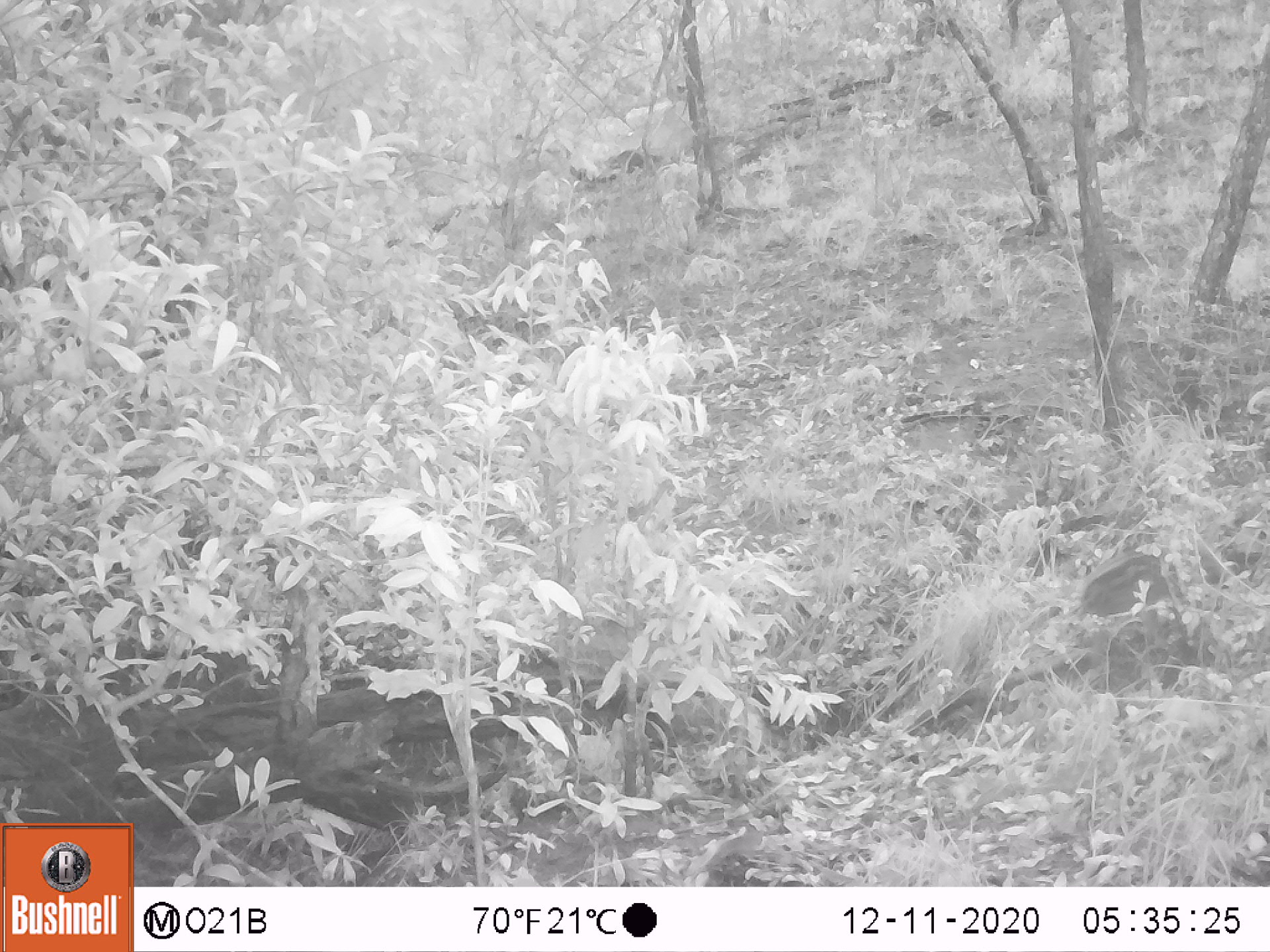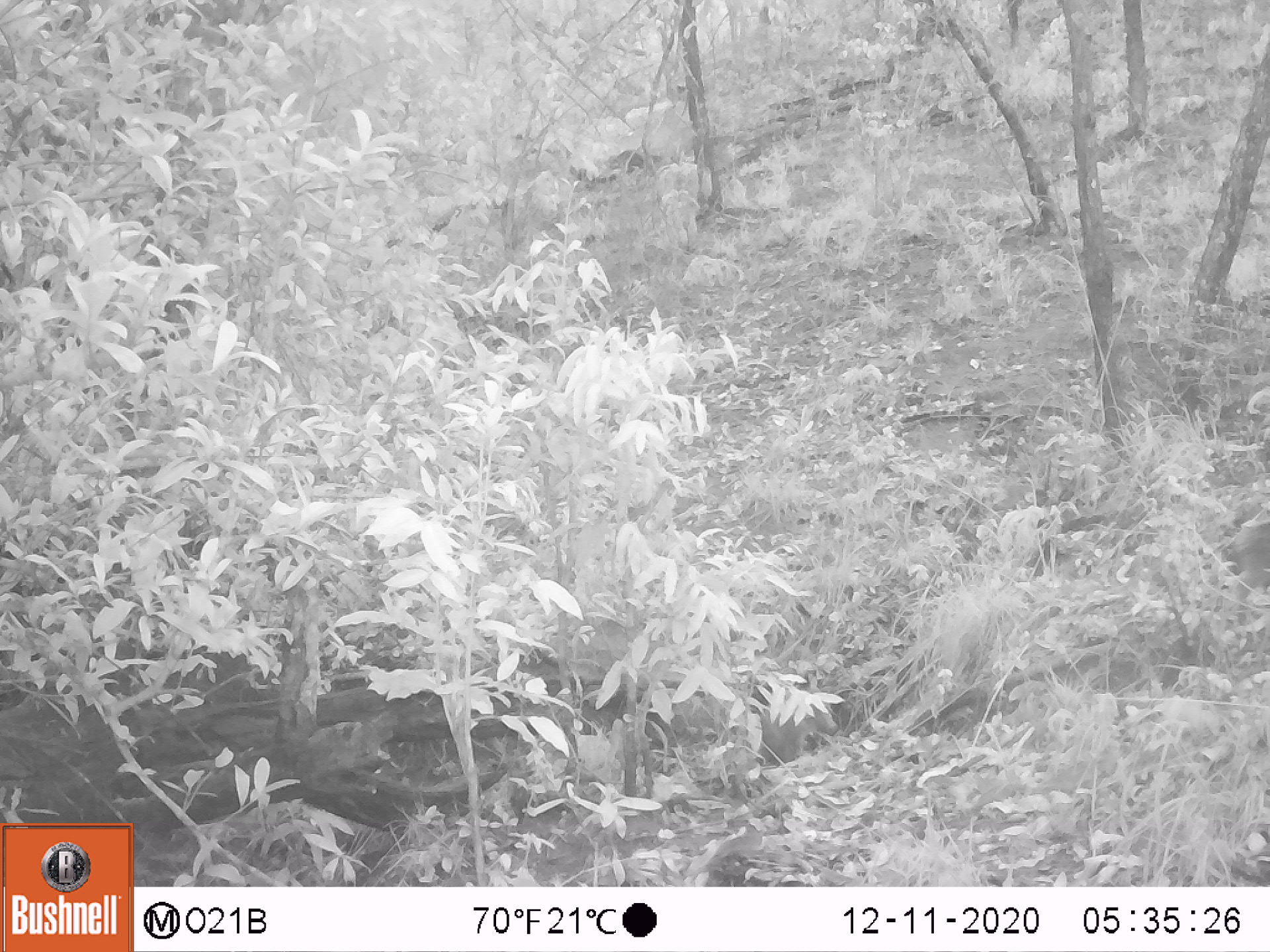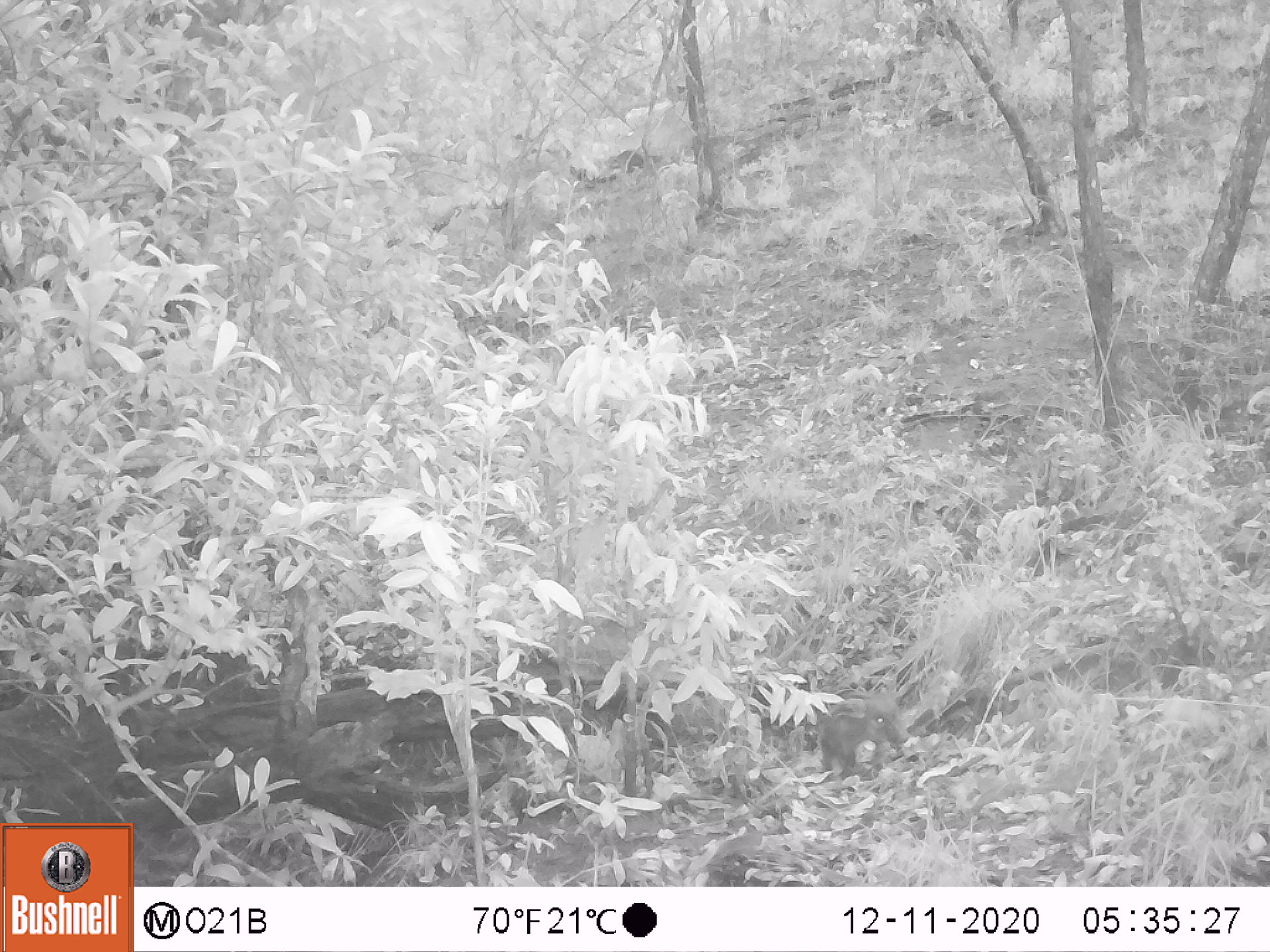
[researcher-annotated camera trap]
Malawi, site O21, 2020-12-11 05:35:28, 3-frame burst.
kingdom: Animalia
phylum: Chordata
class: Mammalia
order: Artiodactyla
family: Suidae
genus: Potamochoerus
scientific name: Potamochoerus larvatus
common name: bushpig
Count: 1.